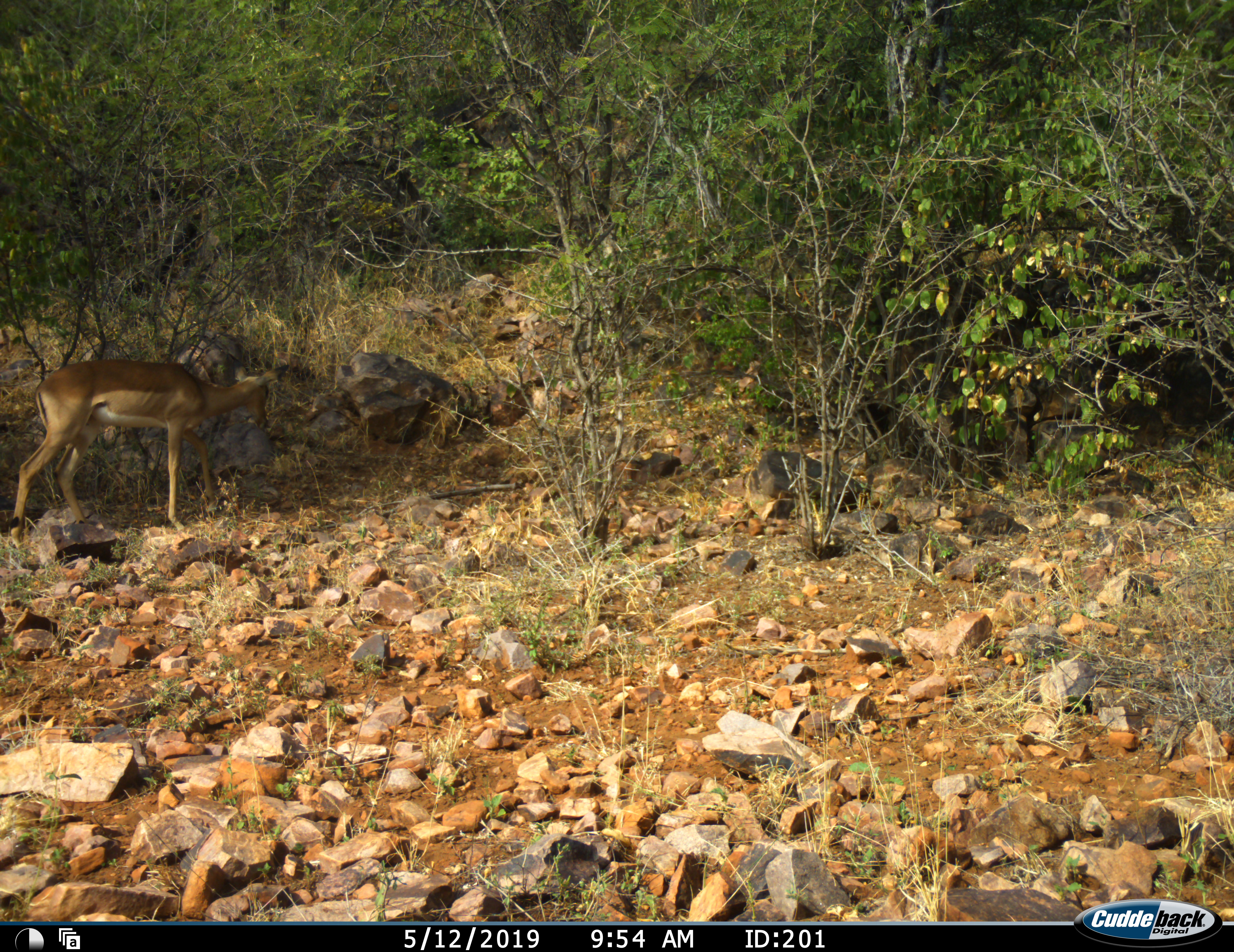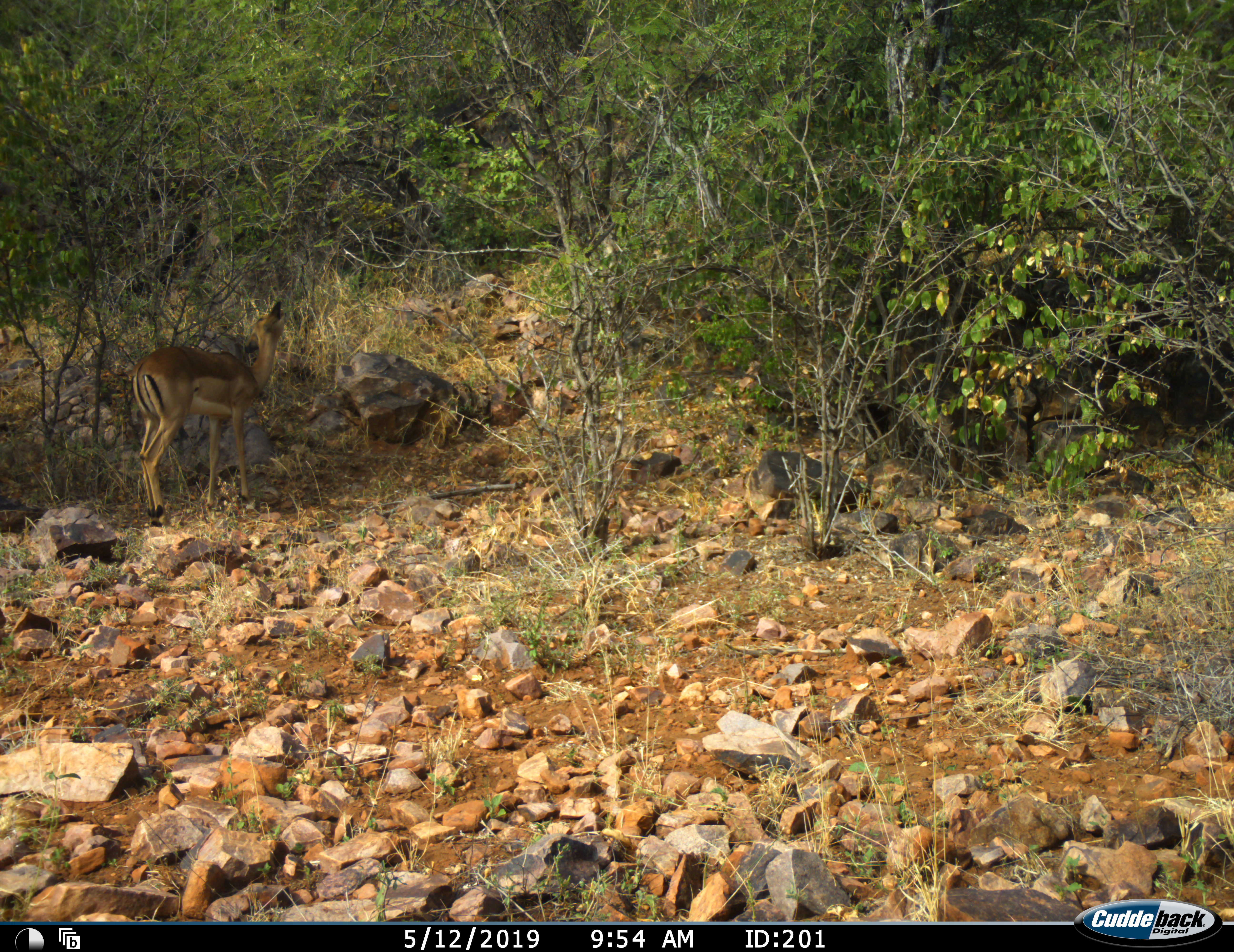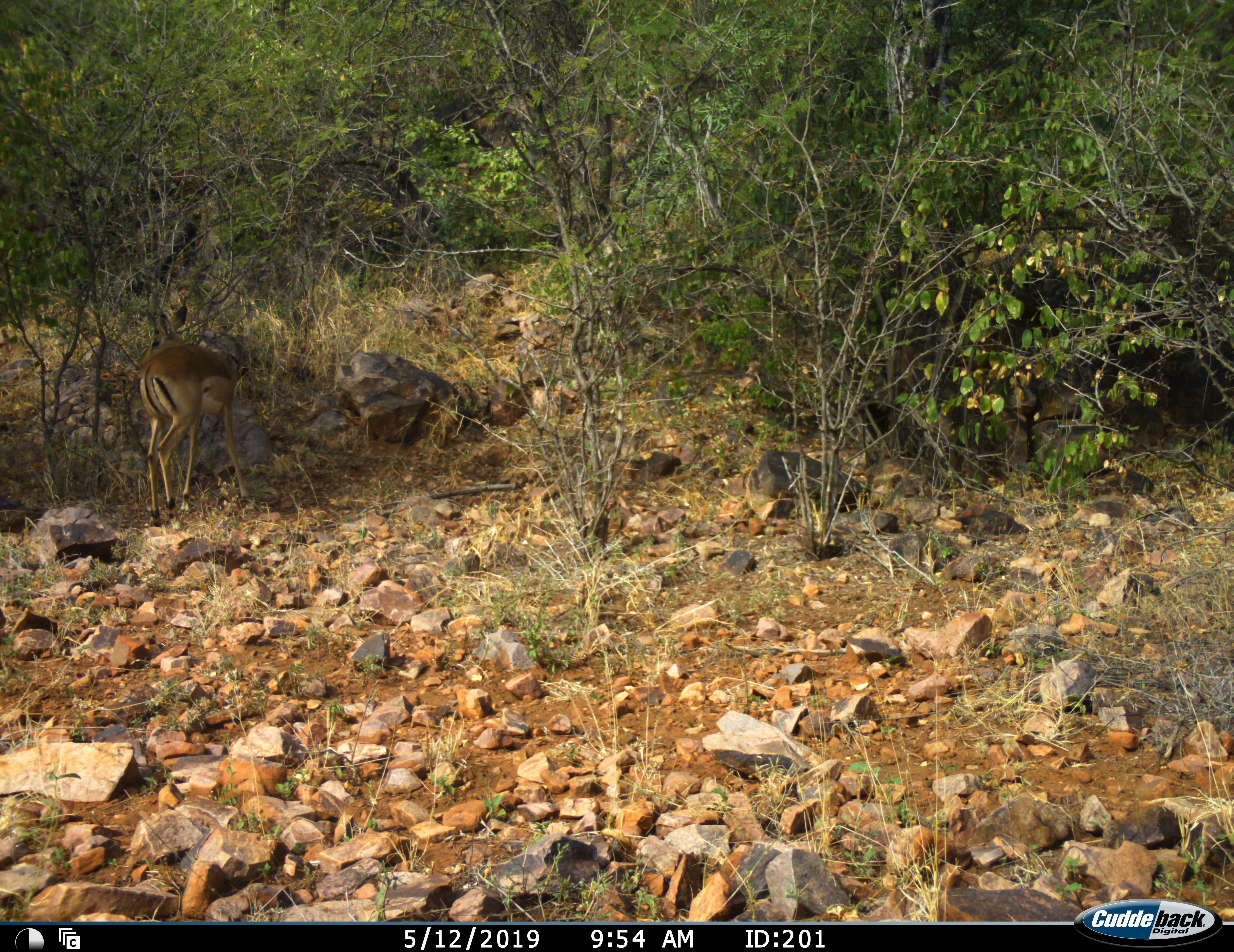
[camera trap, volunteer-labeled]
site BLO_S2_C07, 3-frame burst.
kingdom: Animalia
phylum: Chordata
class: Mammalia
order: Artiodactyla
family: Bovidae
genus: Aepyceros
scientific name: Aepyceros melampus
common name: impala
Impala (Aepyceros melampus), count 1. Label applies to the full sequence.